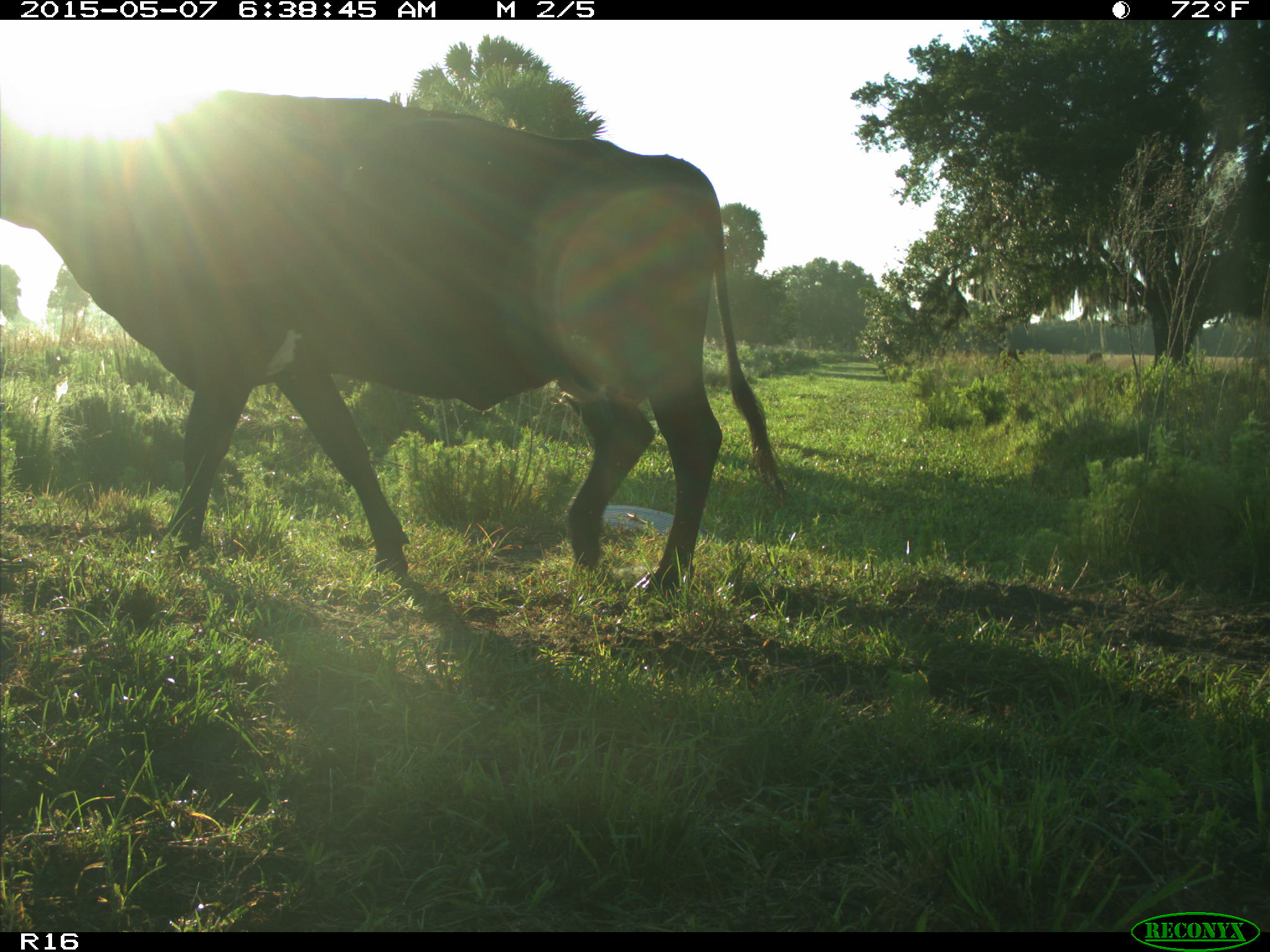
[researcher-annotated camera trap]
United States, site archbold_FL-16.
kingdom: Animalia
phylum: Chordata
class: Mammalia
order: Artiodactyla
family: Bovidae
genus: Bos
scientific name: Bos taurus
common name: domestic cow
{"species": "Bos taurus (domestic cow)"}